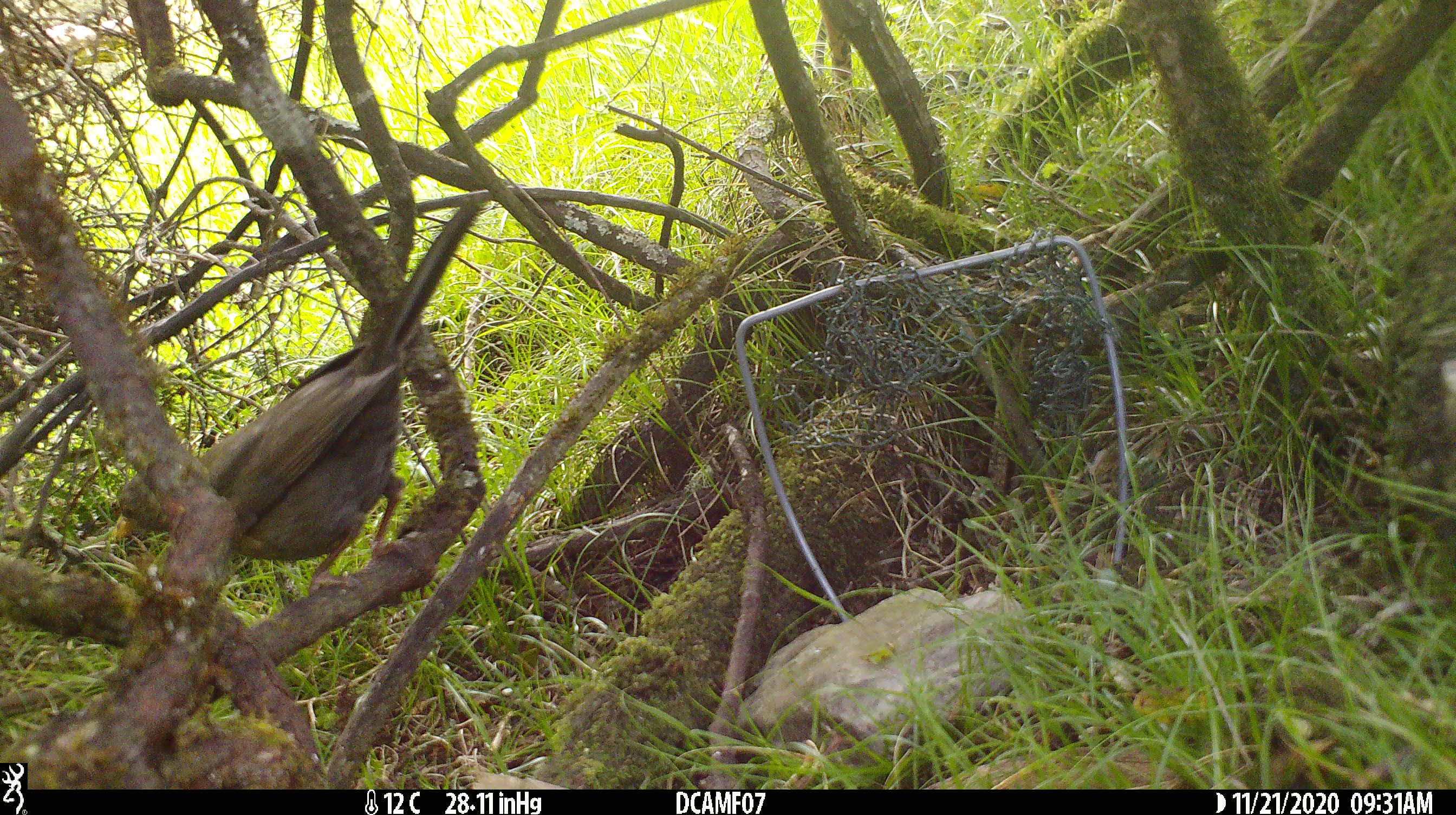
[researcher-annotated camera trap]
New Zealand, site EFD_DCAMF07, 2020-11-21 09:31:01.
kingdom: Animalia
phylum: Chordata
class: Aves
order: Passeriformes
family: Turdidae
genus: Turdus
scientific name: Turdus merula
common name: eurasian blackbird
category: blackbird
Blackbird (eurasian blackbird) (Turdus merula).